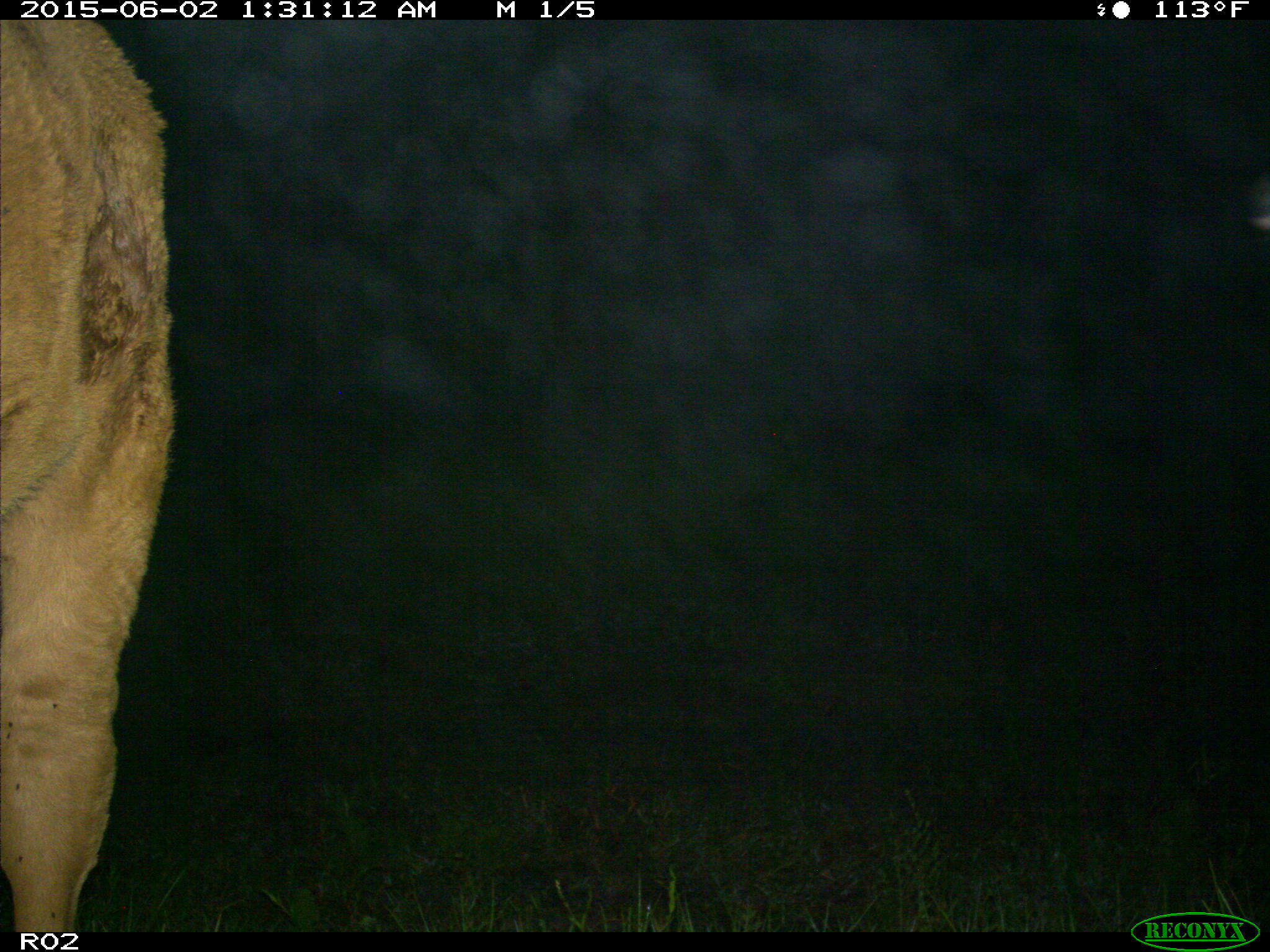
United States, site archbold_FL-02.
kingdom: Animalia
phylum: Chordata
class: Mammalia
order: Artiodactyla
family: Bovidae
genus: Bos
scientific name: Bos taurus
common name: domestic cow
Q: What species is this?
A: Bos taurus (domestic cow).